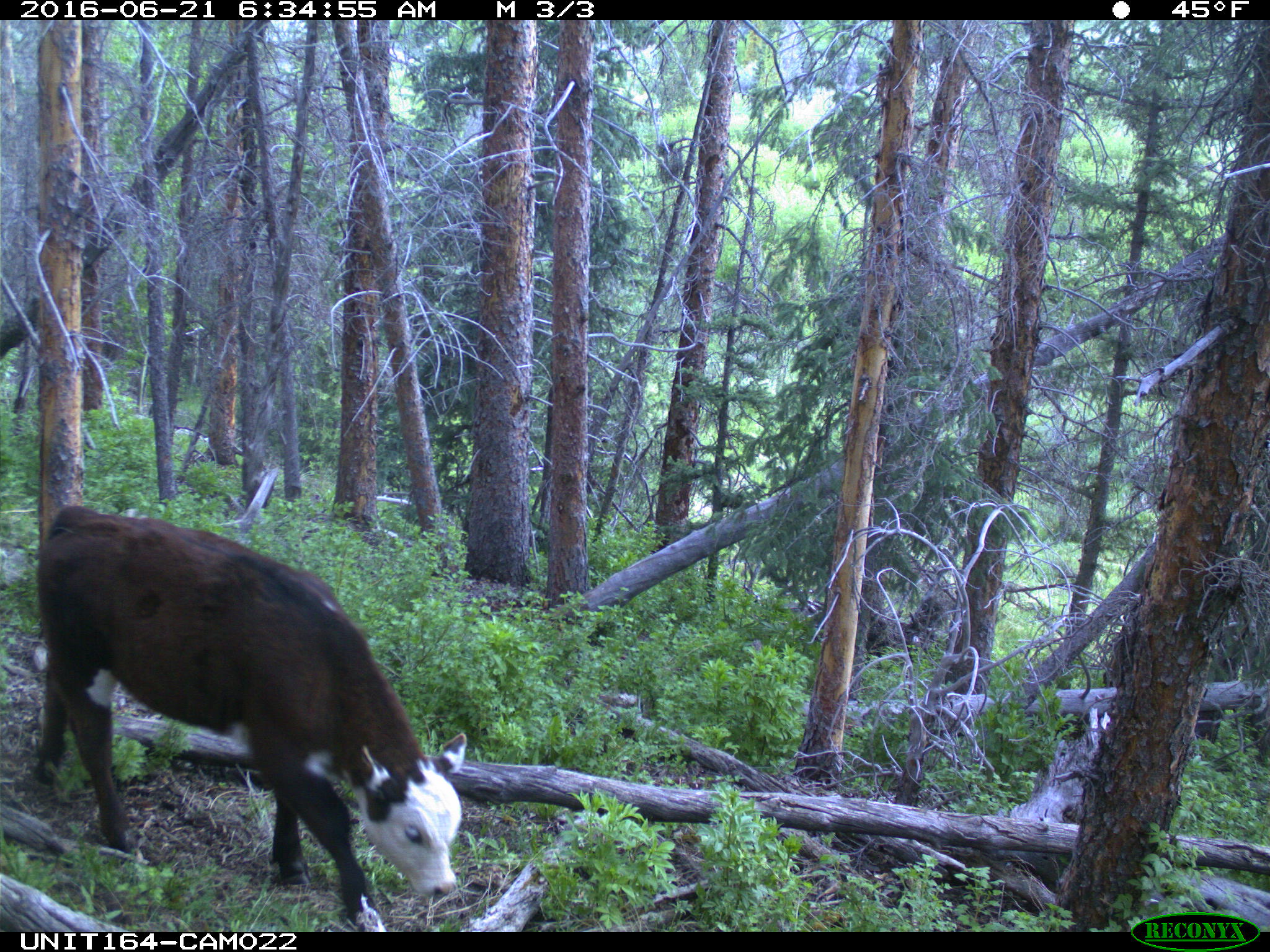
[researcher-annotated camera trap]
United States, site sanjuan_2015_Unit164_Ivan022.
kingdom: Animalia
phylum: Chordata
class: Mammalia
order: Artiodactyla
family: Bovidae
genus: Bos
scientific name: Bos taurus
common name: domestic cow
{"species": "Bos taurus (domestic cow)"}